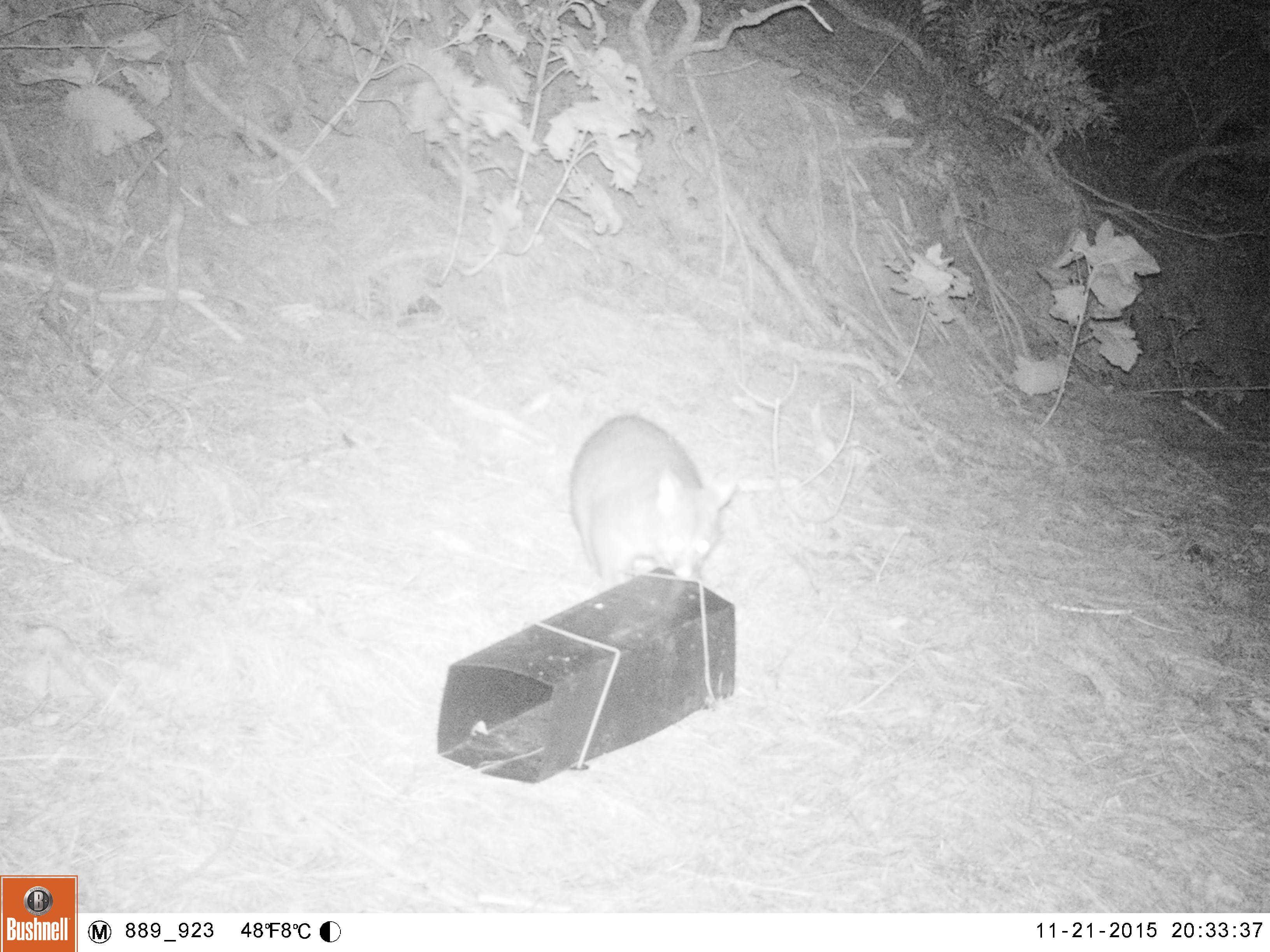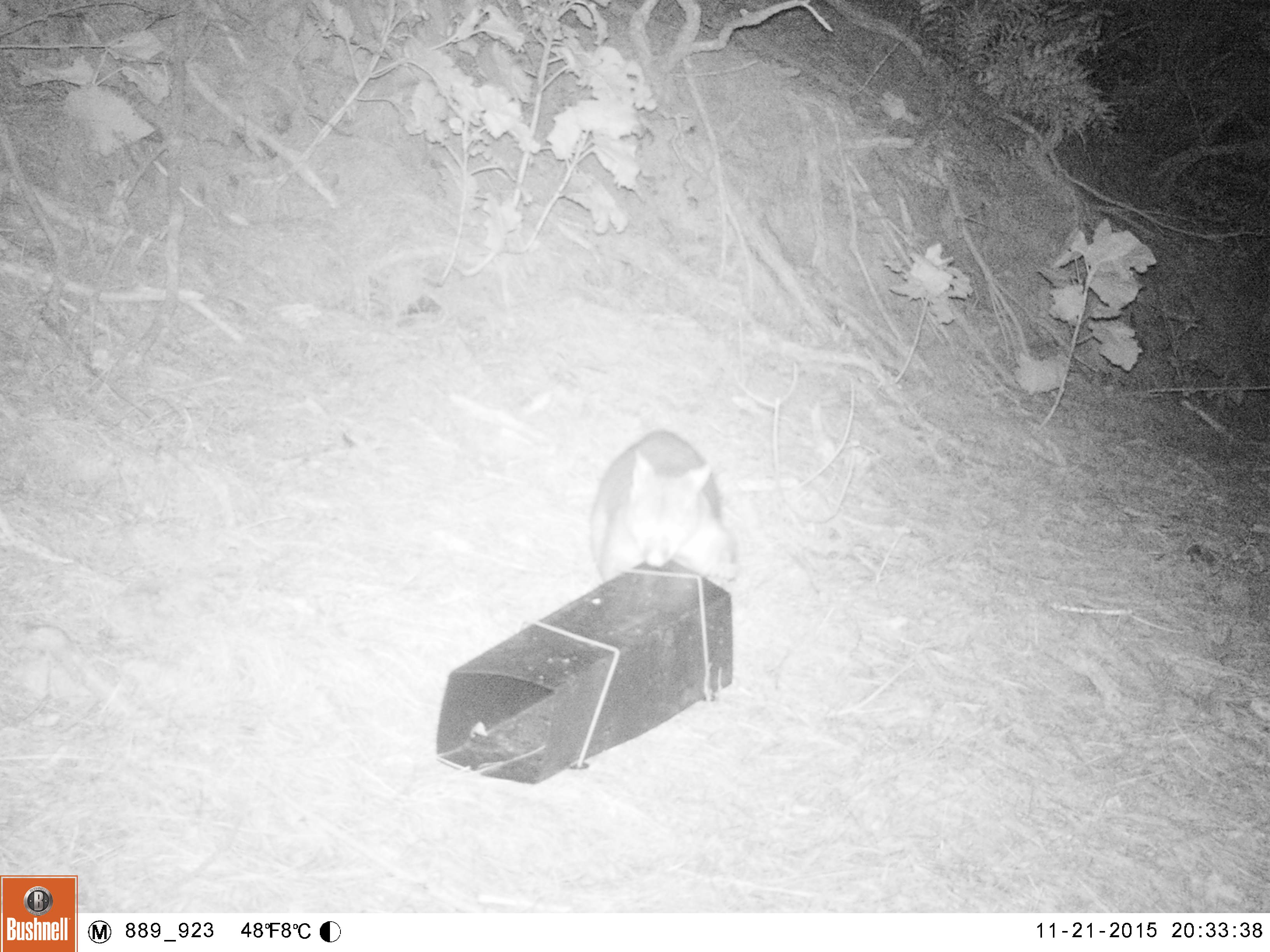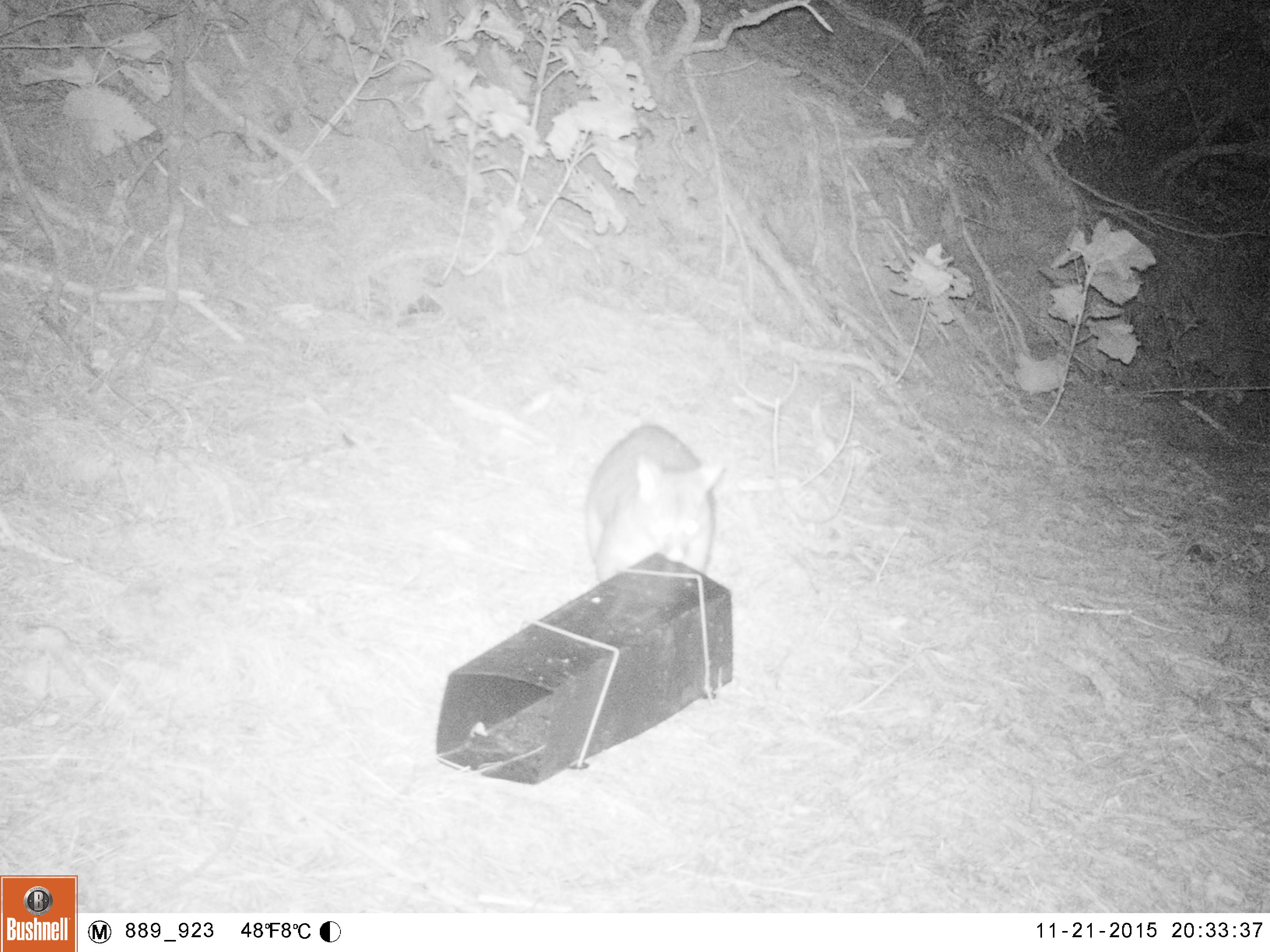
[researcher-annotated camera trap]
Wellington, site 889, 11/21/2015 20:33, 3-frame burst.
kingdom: Animalia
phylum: Chordata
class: Mammalia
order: Didelphimorphia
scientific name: Didelphimorphia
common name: possum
Possum (Didelphimorphia).